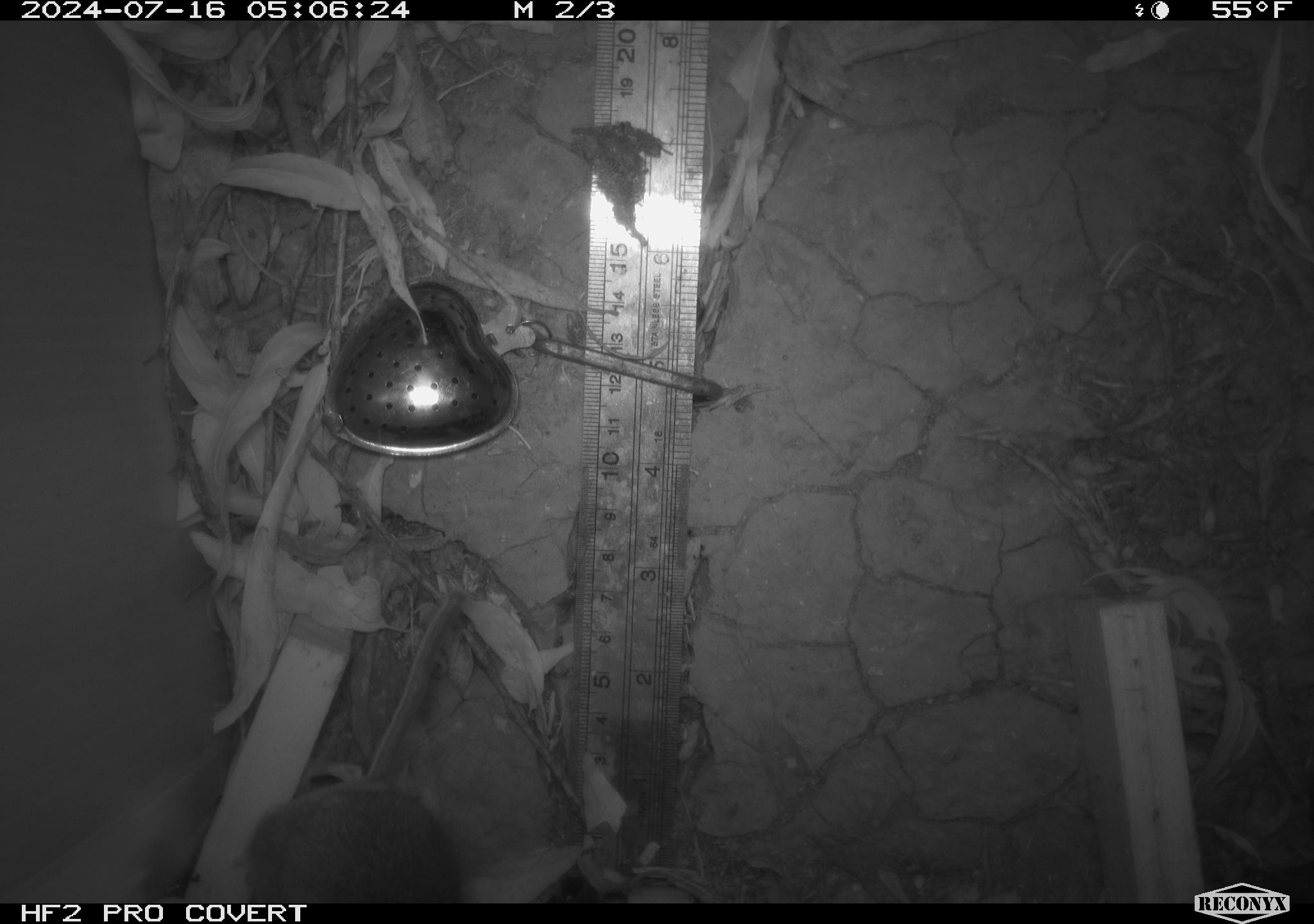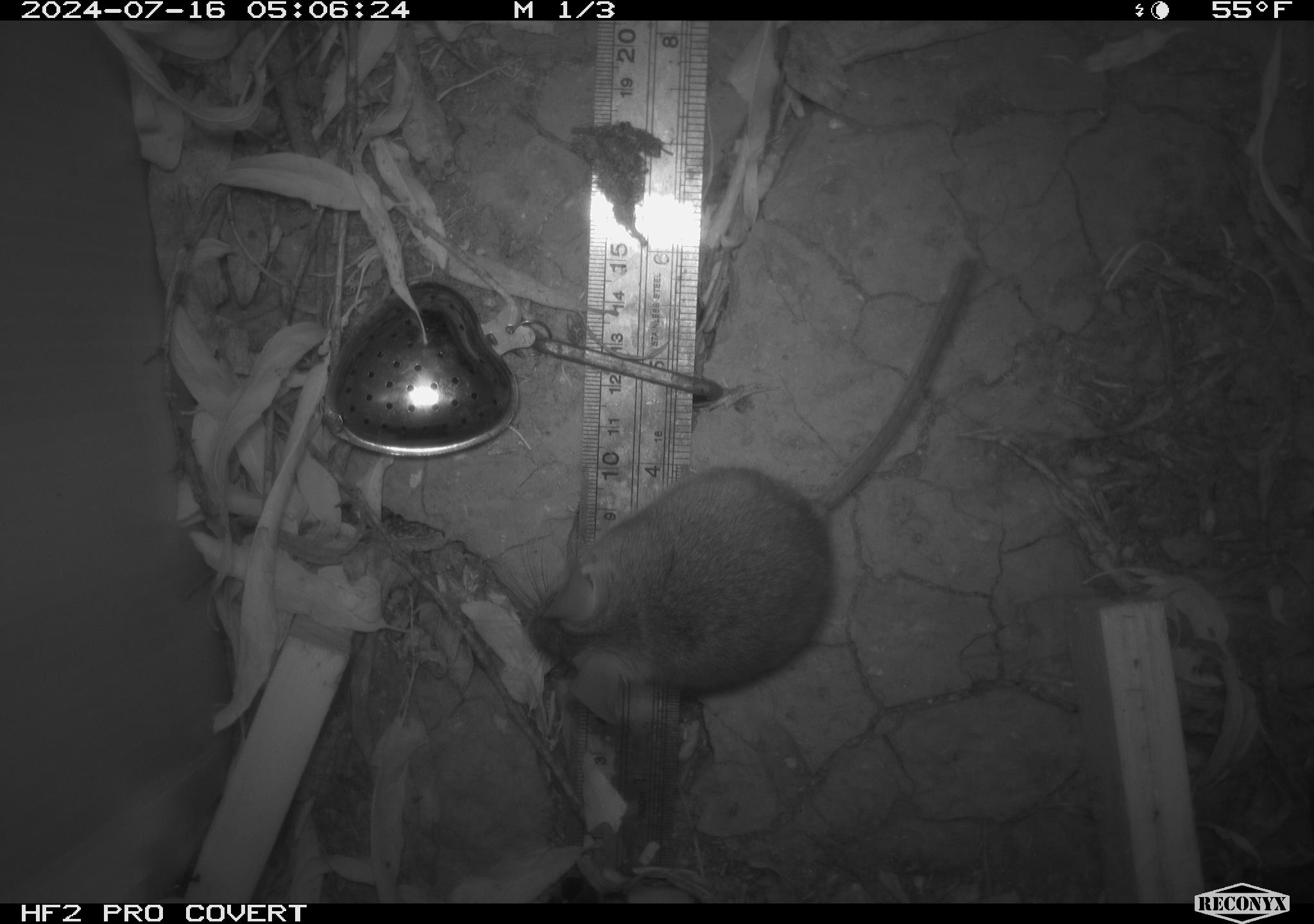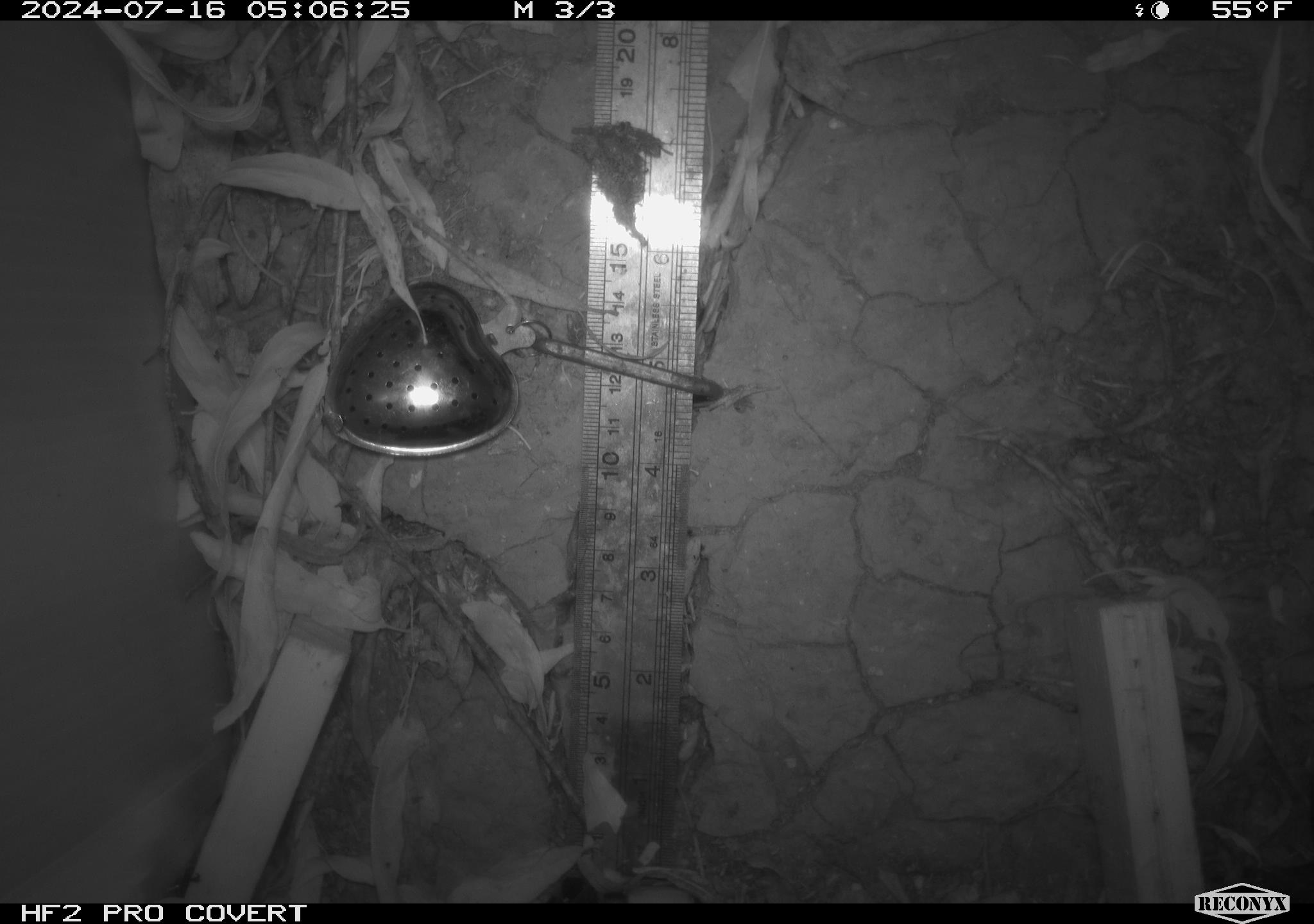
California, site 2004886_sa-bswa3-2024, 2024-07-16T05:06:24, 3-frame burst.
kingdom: Animalia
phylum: Chordata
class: Mammalia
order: Rodentia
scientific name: Rodentia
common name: mouse species